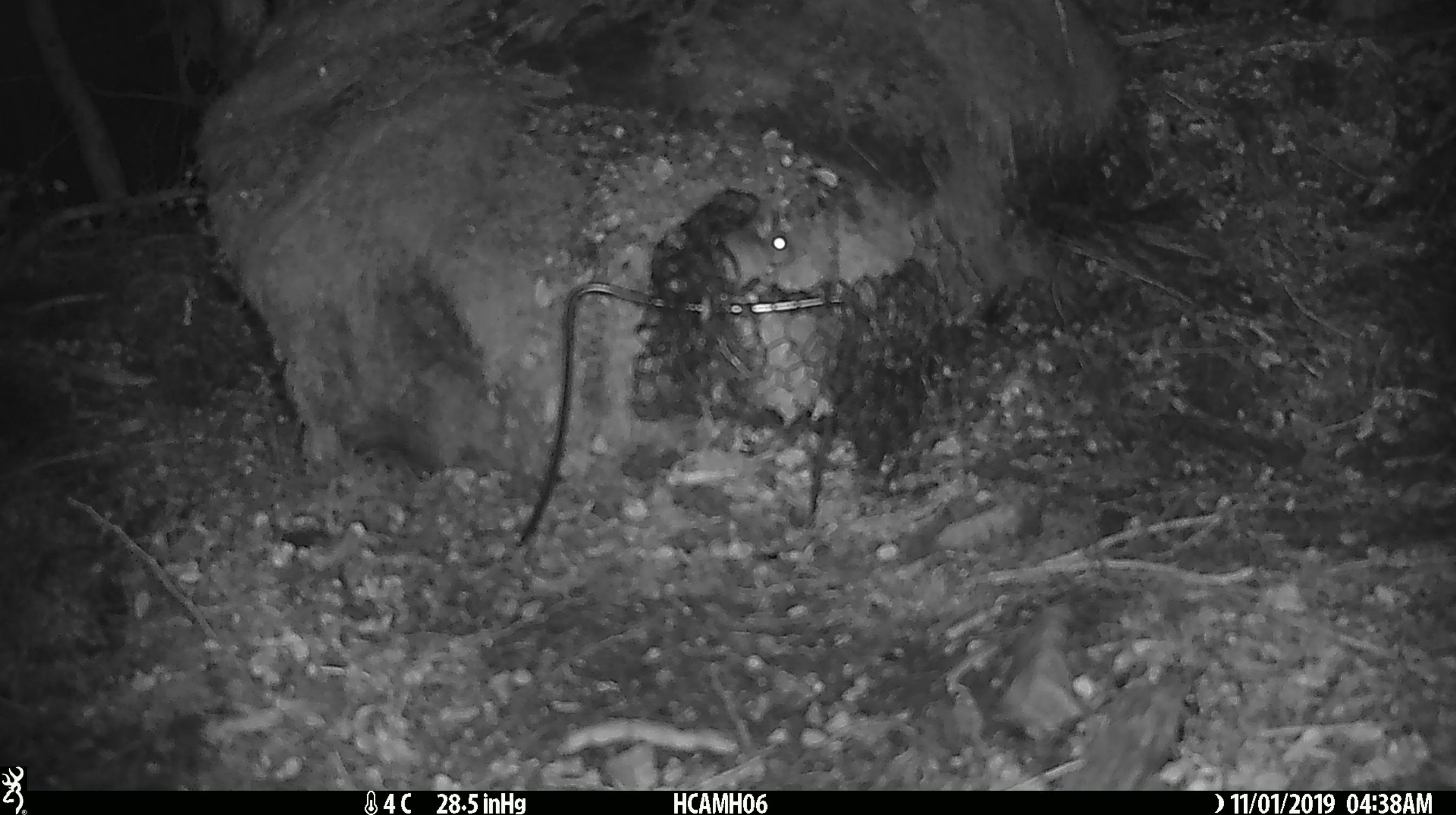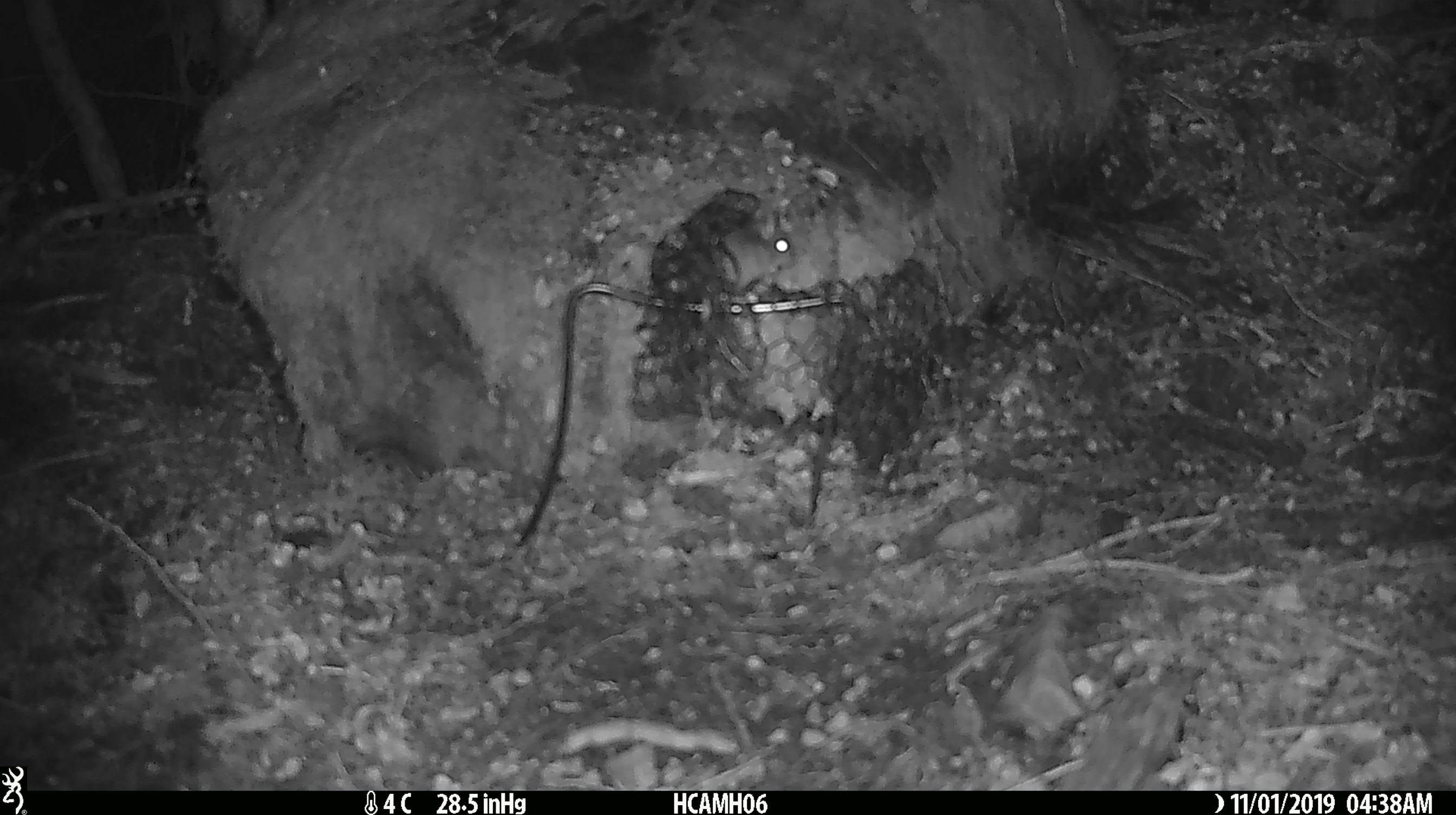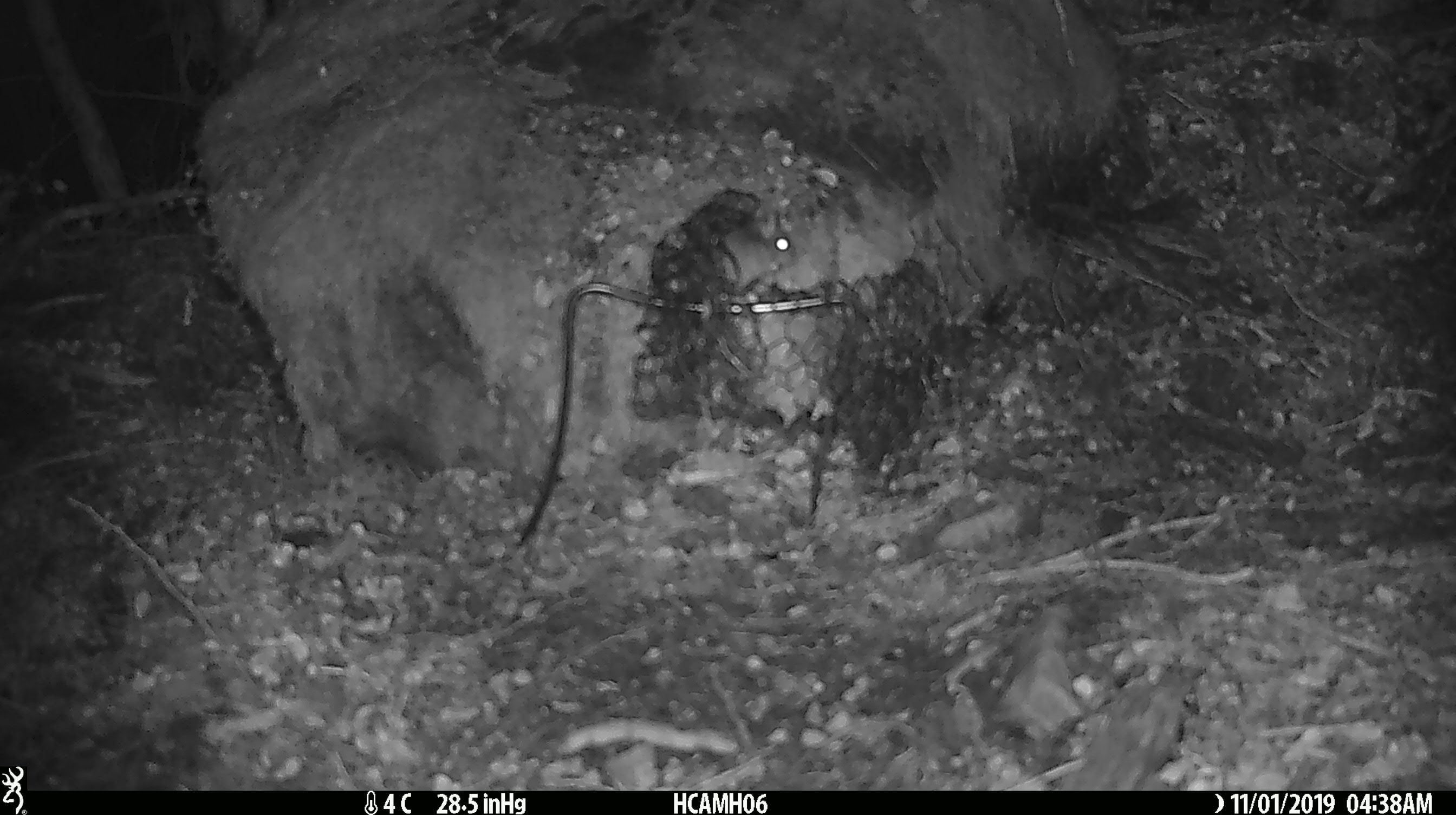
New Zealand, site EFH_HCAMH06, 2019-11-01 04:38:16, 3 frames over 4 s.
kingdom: Animalia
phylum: Chordata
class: Mammalia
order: Rodentia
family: Muridae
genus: Mus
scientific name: Mus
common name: mouse